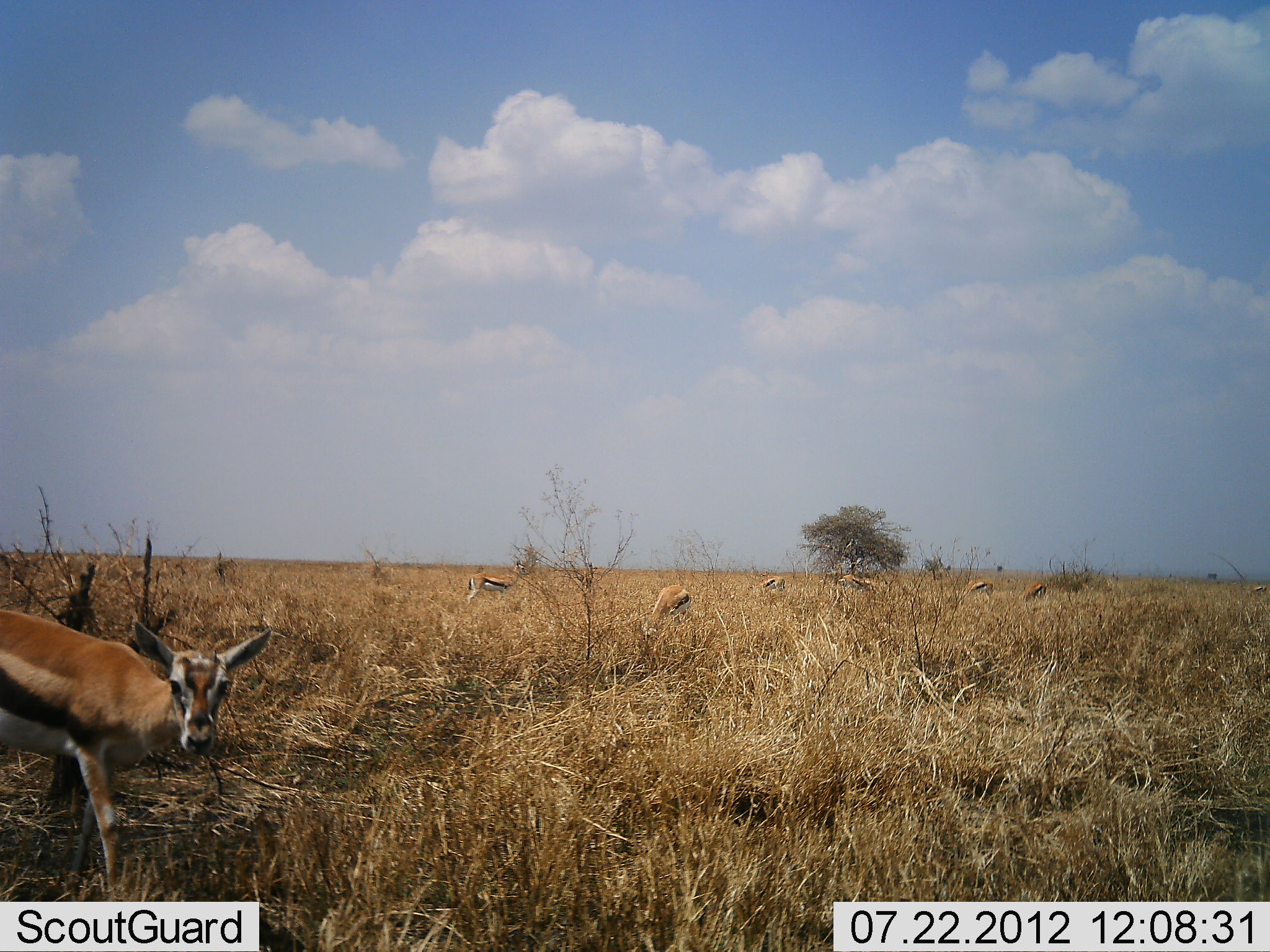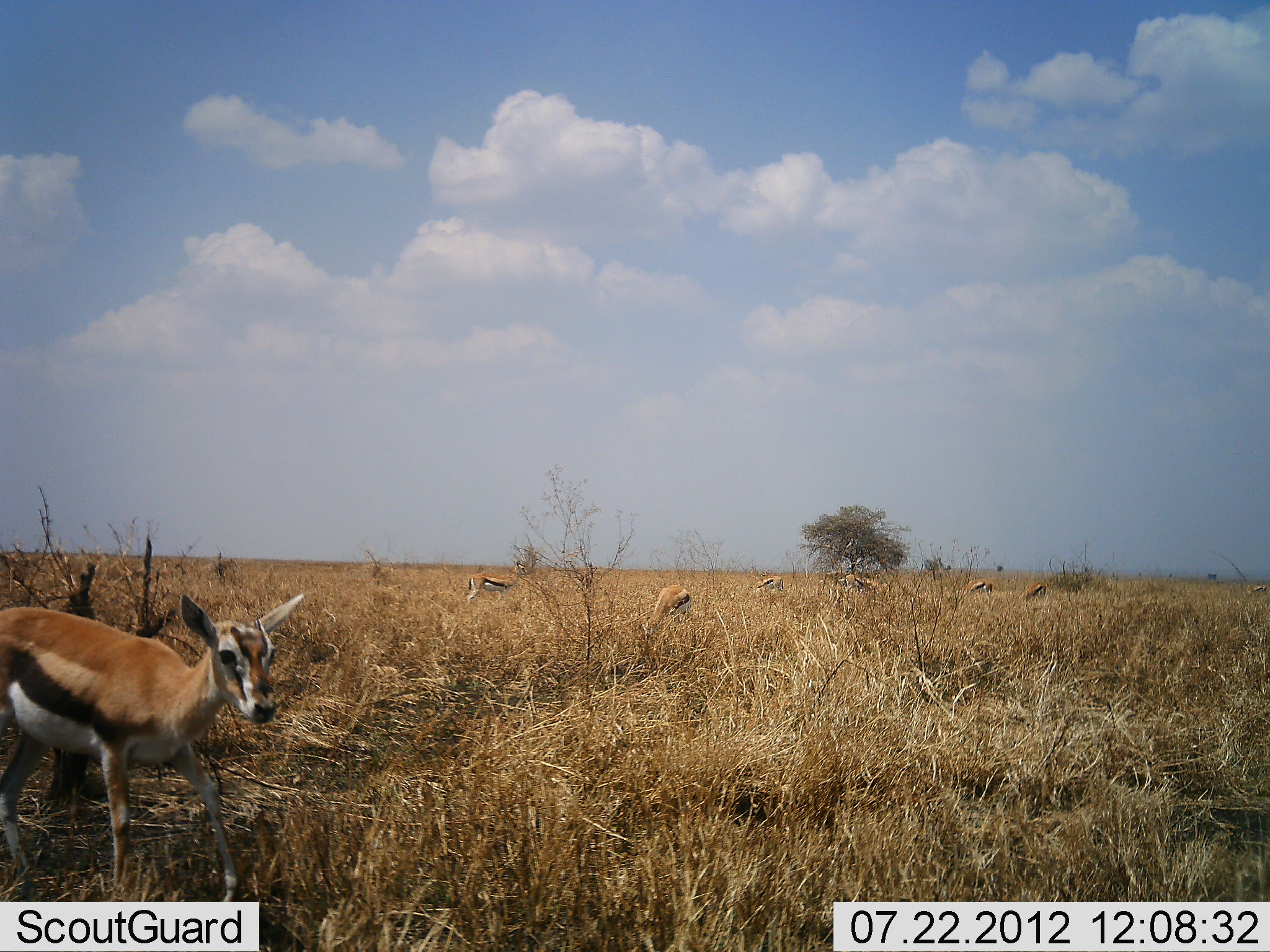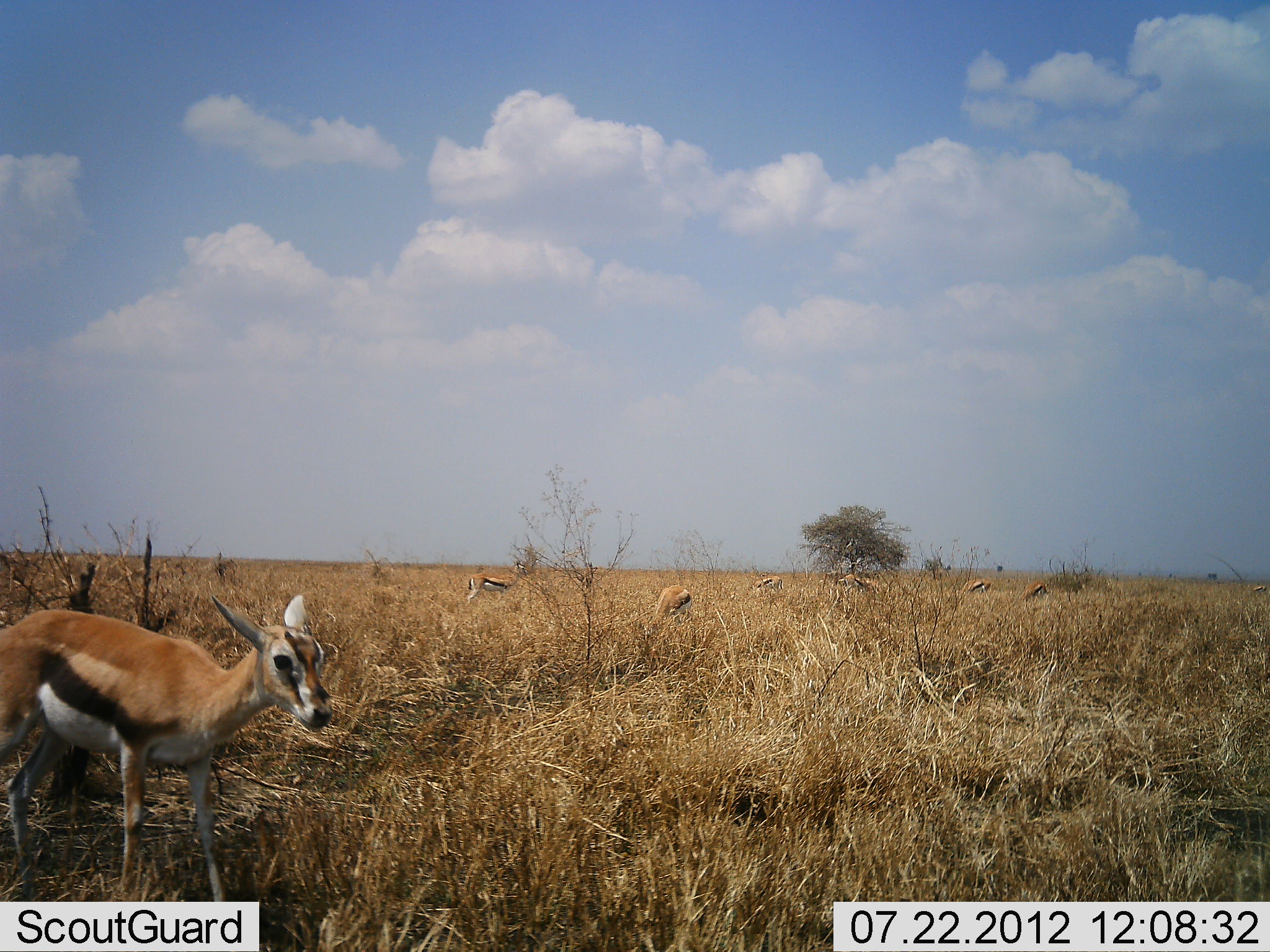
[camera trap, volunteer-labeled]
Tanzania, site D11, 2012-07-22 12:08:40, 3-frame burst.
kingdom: Animalia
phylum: Chordata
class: Mammalia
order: Artiodactyla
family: Bovidae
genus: Eudorcas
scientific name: Eudorcas thomsonii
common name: thomson's gazelle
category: gazellethomsons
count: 7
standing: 70%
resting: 0%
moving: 30%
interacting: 0%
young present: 0%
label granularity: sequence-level